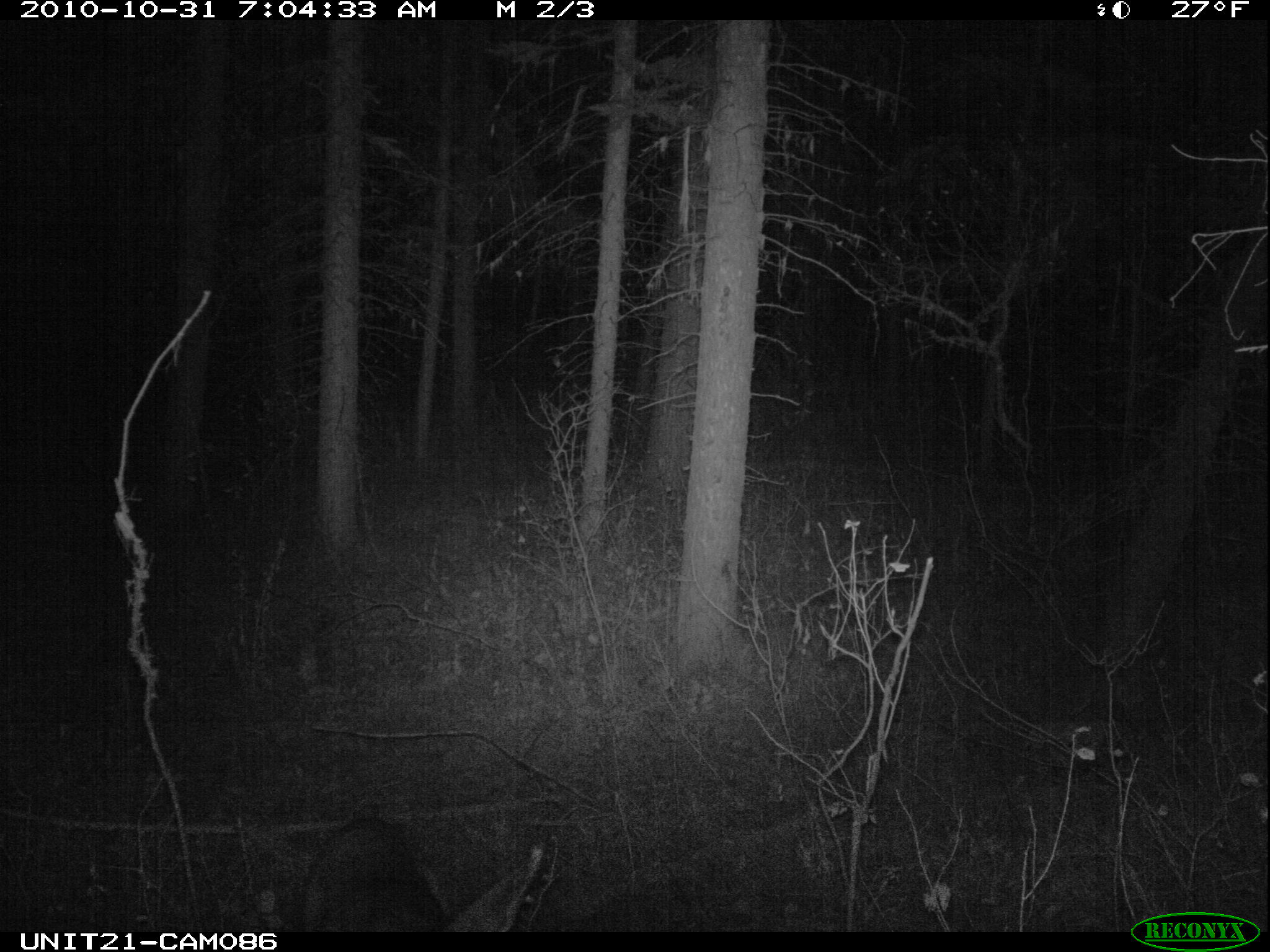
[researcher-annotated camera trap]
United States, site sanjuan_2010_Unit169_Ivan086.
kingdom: Animalia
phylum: Chordata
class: Mammalia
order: Artiodactyla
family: Cervidae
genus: Odocoileus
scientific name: Odocoileus hemionus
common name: mule deer